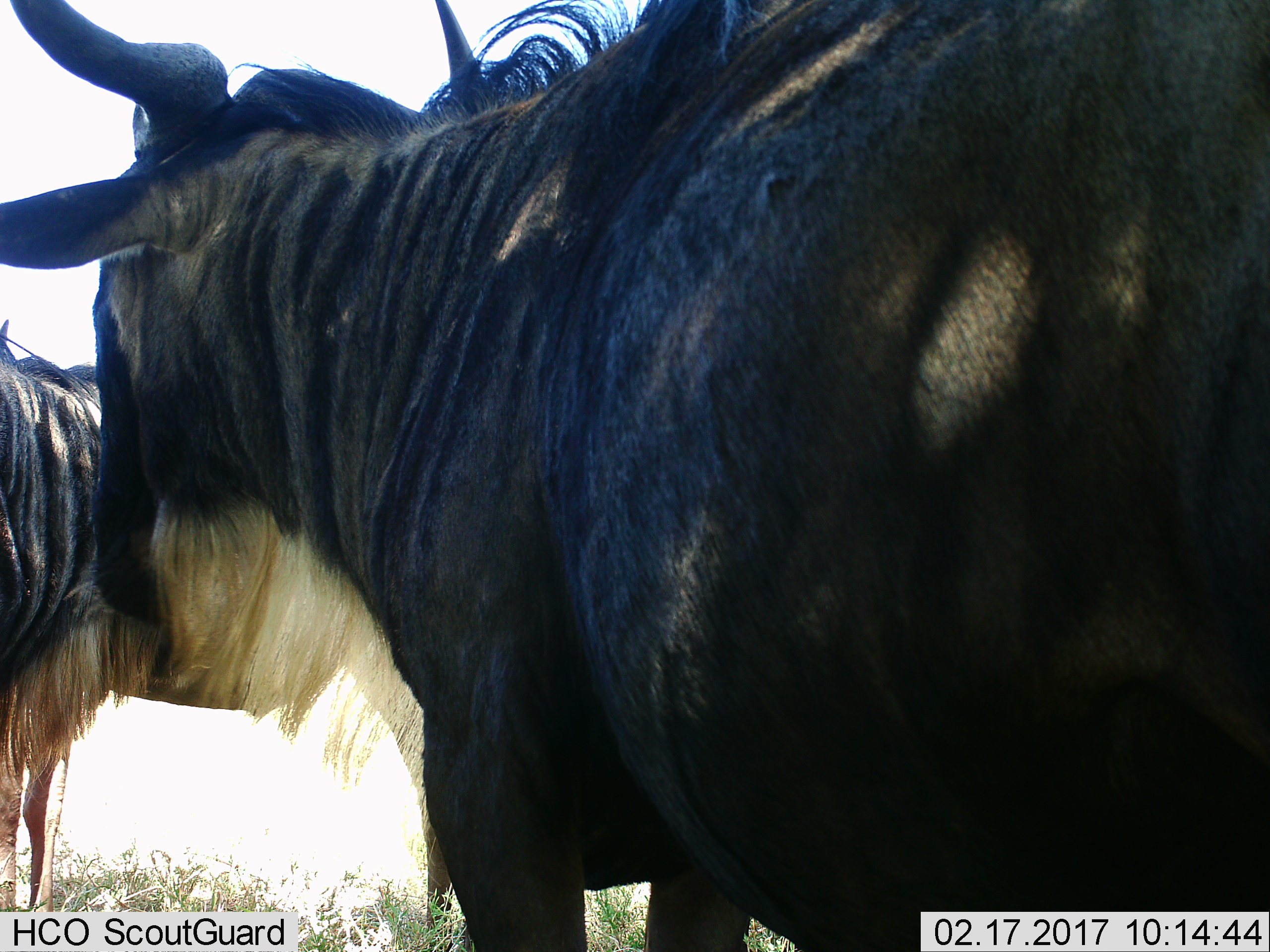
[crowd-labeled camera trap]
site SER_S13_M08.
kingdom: Animalia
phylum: Chordata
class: Mammalia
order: Artiodactyla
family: Bovidae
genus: Connochaetes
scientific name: Connochaetes taurinus taurinus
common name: blue wildebeest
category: wildebeestblue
Wildebeestblue (blue wildebeest) (Connochaetes taurinus taurinus), count 2. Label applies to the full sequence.